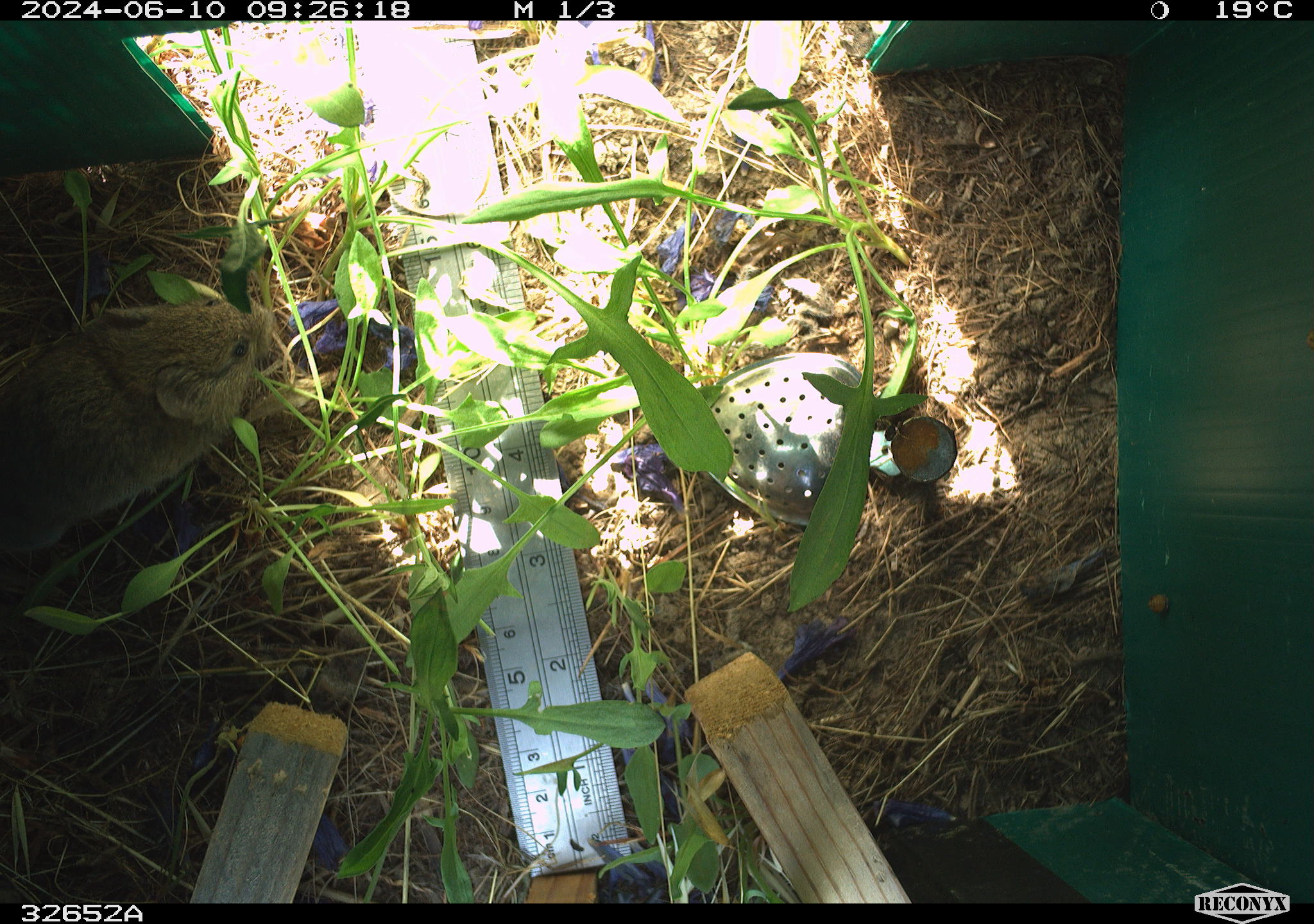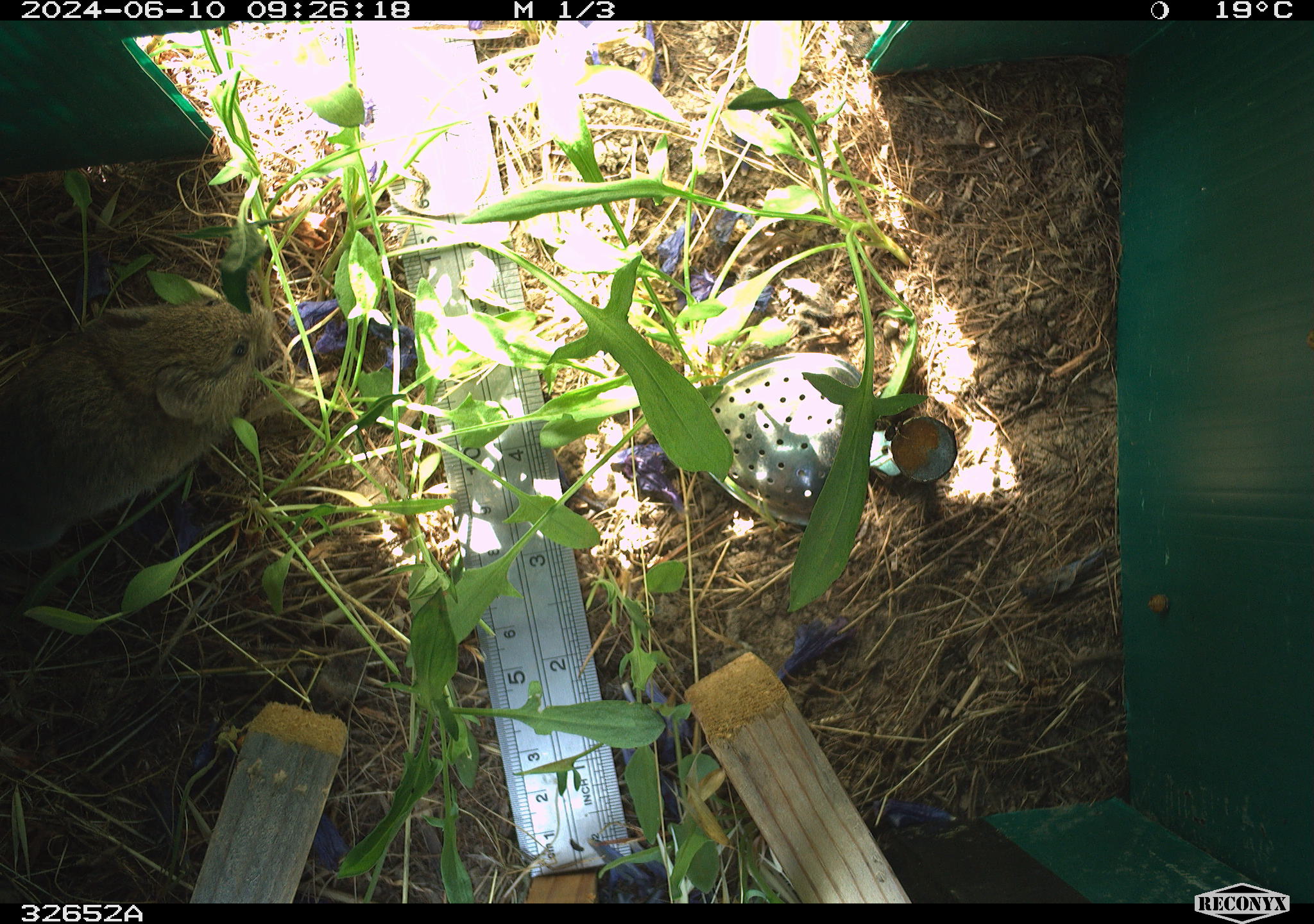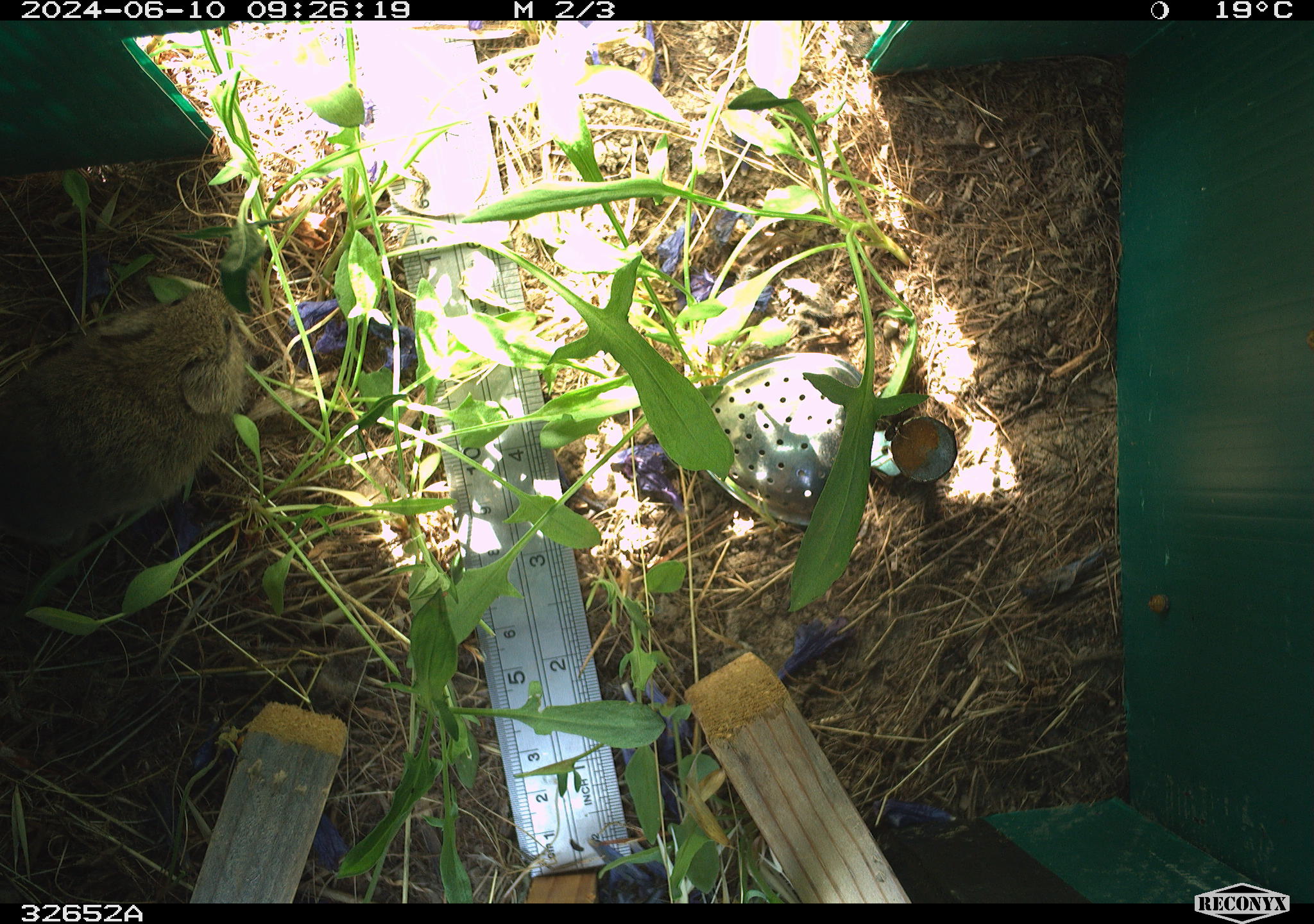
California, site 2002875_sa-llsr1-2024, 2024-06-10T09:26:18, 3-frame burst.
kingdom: Animalia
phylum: Chordata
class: Mammalia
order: Rodentia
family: Cricetidae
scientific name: Arvicolinae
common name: voles, lemmings, and muskrats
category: arvicolinae subfamily